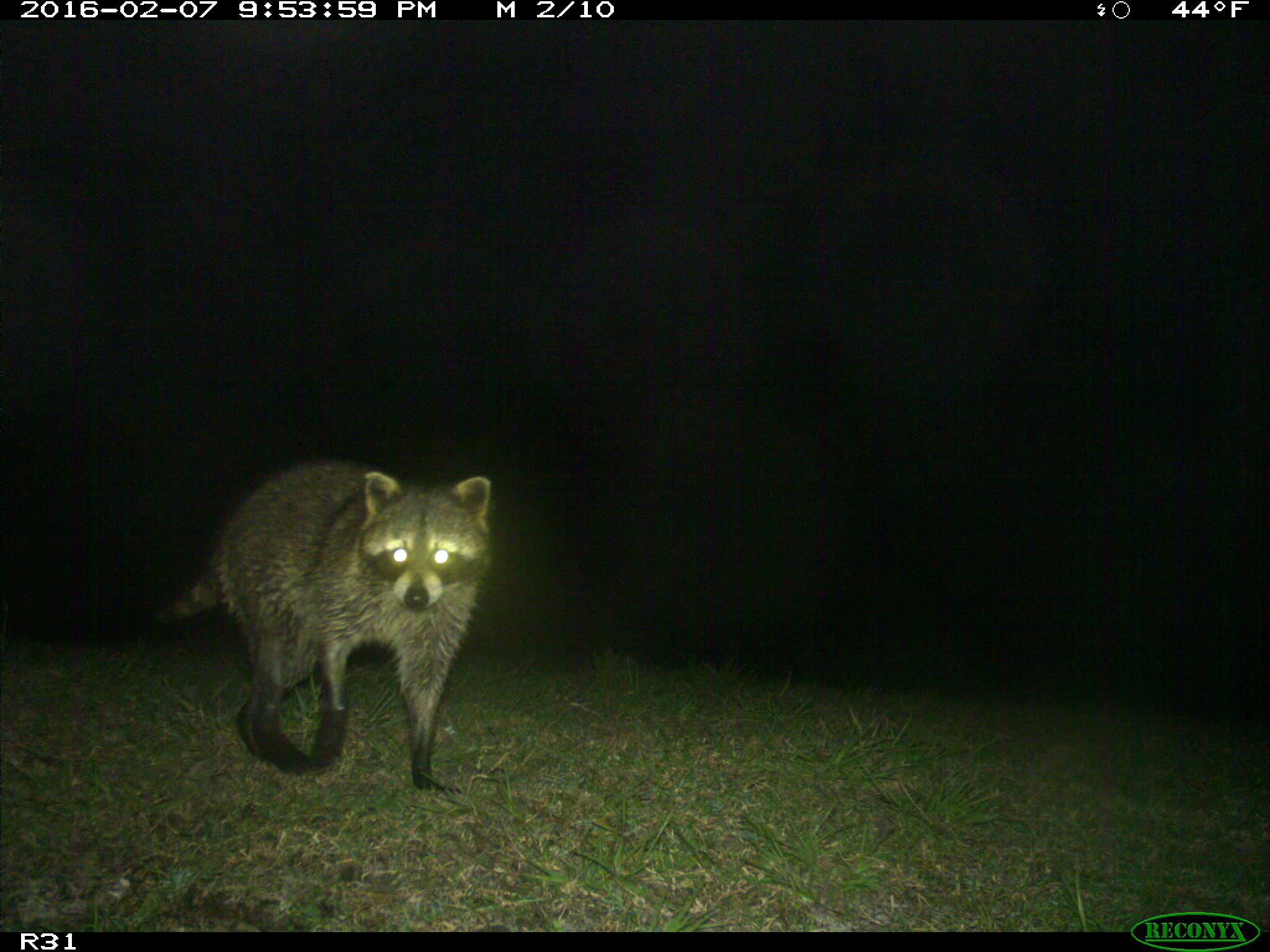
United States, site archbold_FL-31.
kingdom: Animalia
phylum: Chordata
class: Mammalia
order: Carnivora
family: Procyonidae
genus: Procyon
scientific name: Procyon lotor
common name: common raccoon